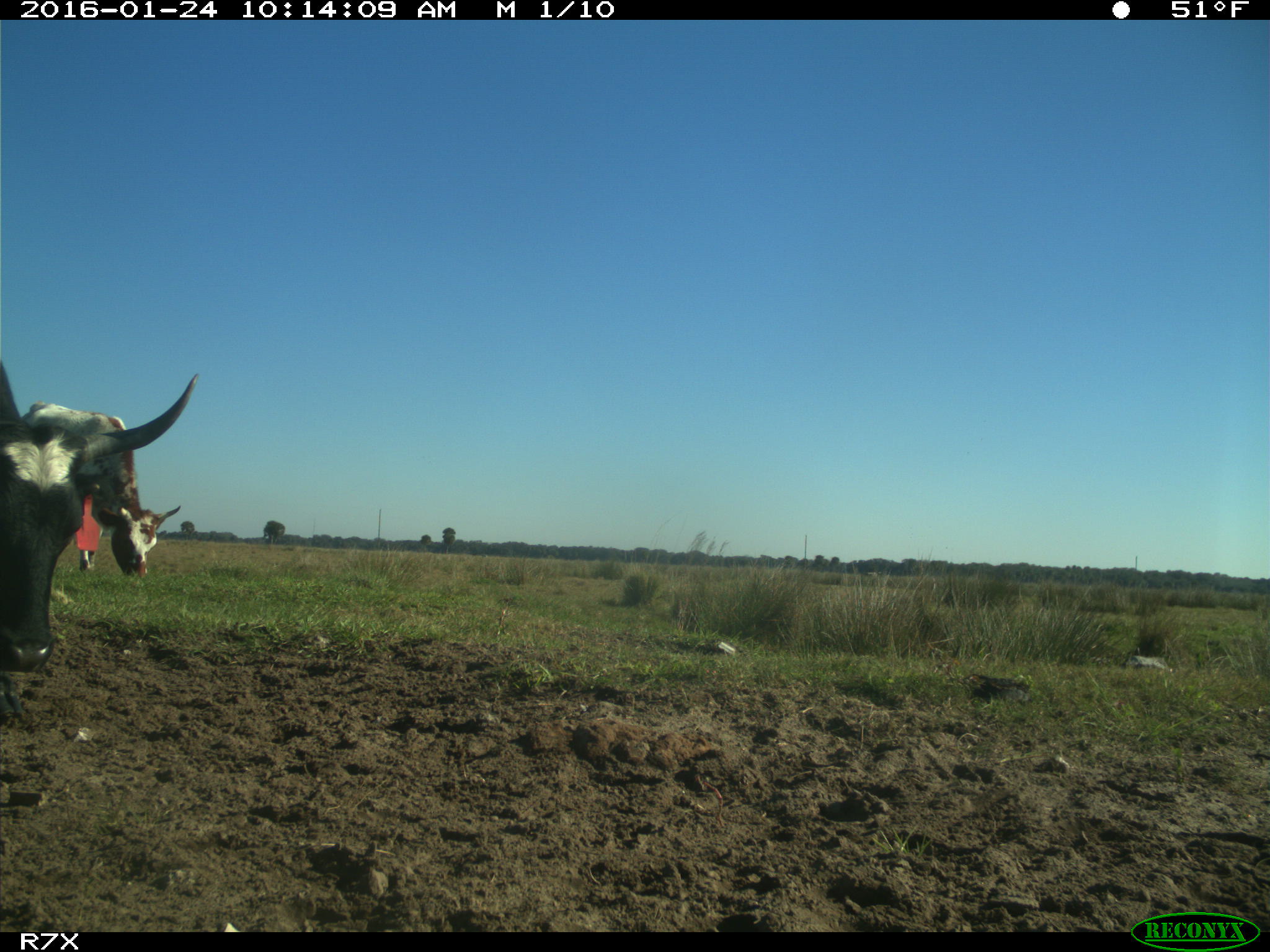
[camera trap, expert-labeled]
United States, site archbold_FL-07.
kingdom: Animalia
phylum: Chordata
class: Mammalia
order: Artiodactyla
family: Bovidae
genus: Bos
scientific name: Bos taurus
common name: domestic cow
Bos taurus (domestic cow).